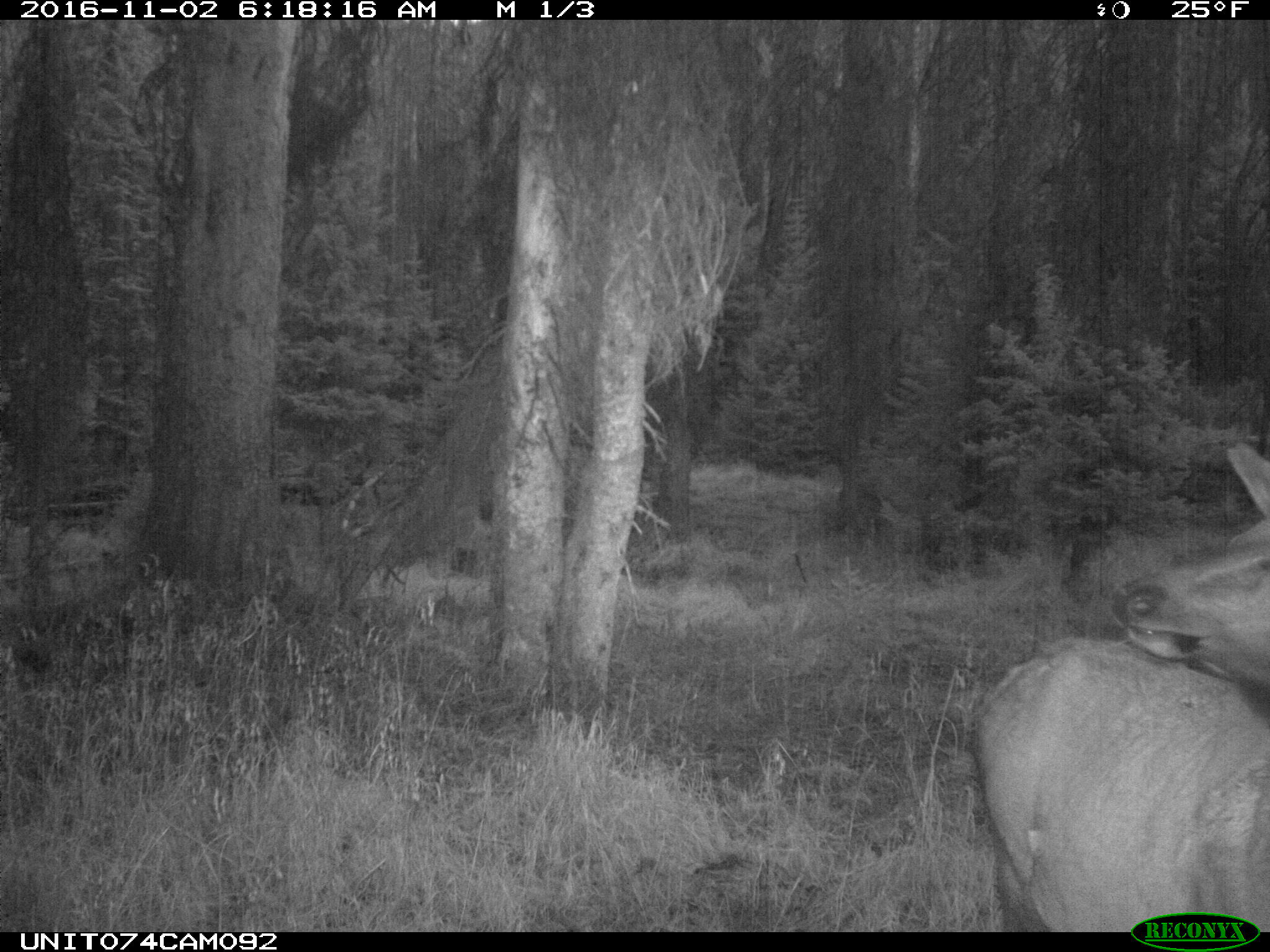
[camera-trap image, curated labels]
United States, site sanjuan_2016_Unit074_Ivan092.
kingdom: Animalia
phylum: Chordata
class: Mammalia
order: Artiodactyla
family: Cervidae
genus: Cervus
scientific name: Cervus elaphus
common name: red deer